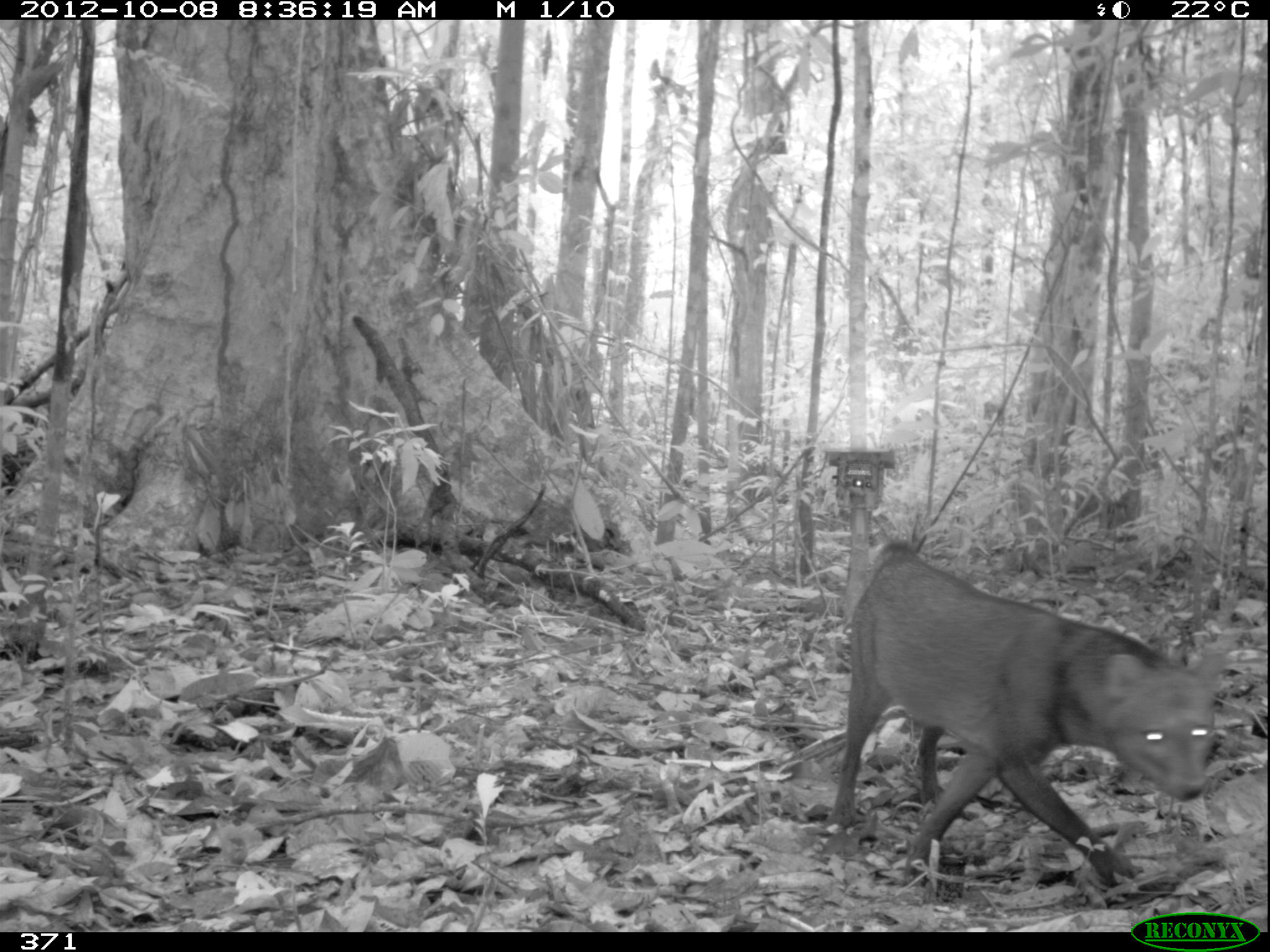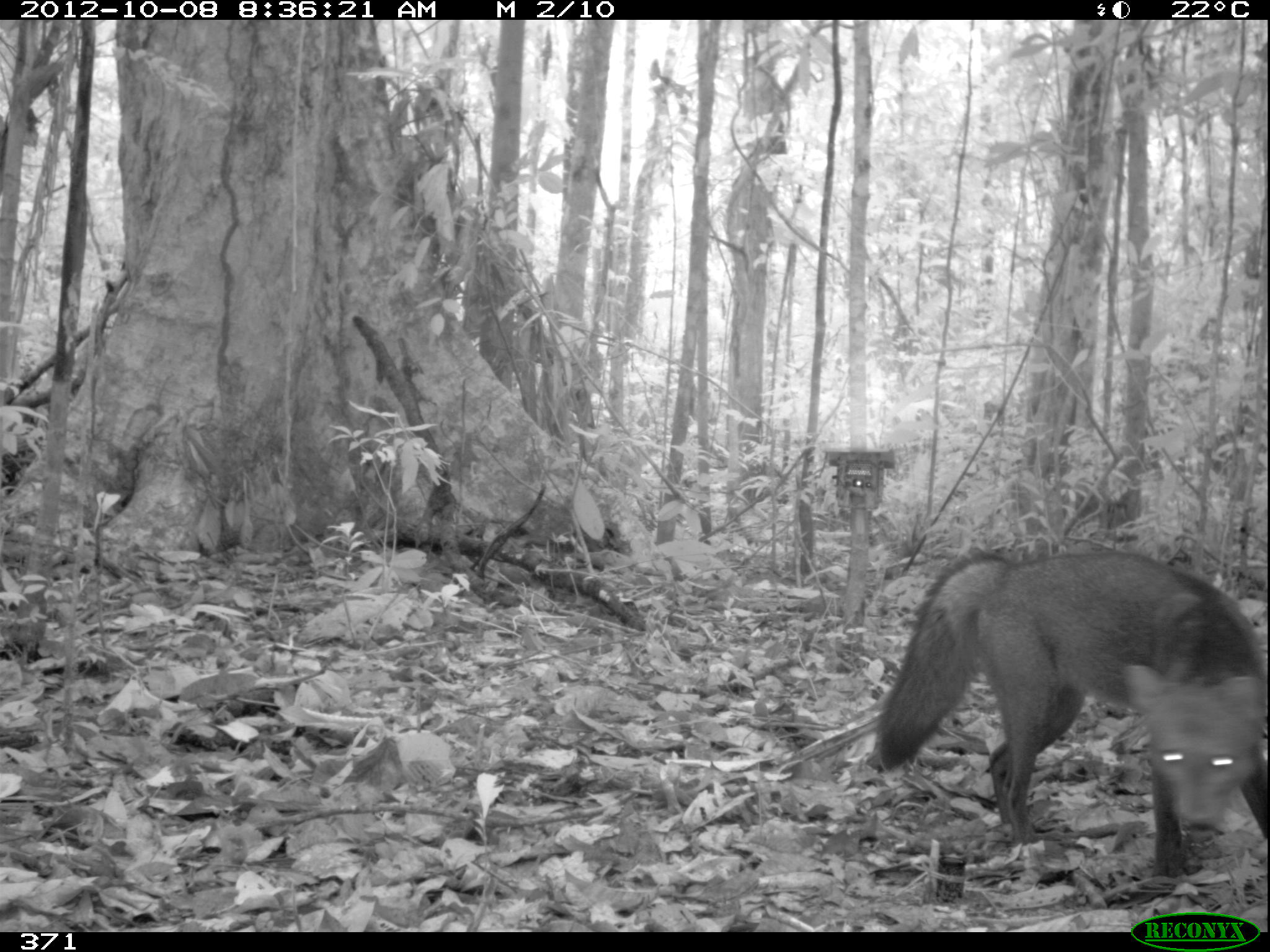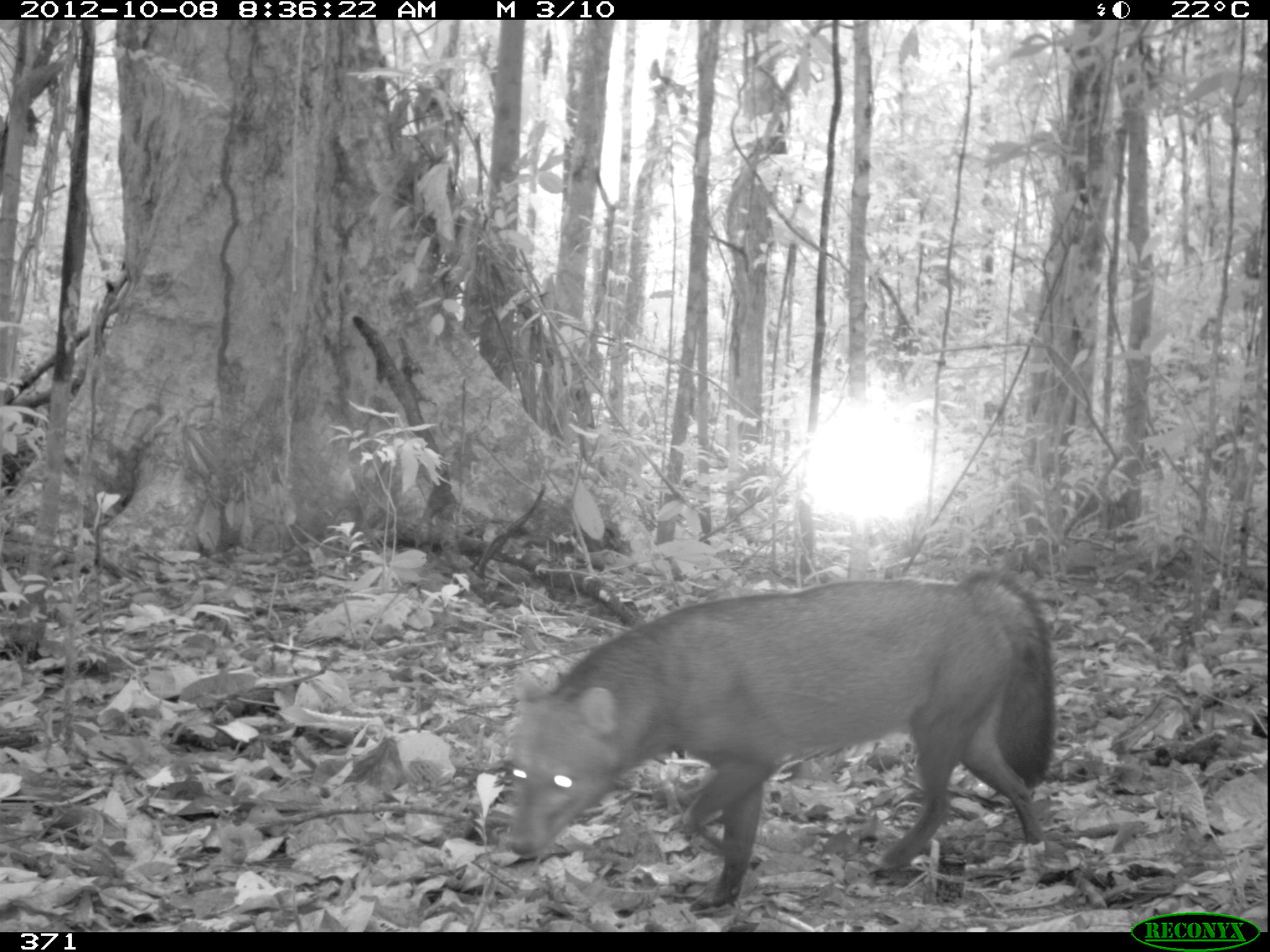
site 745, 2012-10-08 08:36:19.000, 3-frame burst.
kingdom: Animalia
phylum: Chordata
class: Mammalia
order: Carnivora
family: Canidae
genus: Atelocynus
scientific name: Atelocynus microtis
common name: short-eared dog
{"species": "Atelocynus microtis (short-eared dog)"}